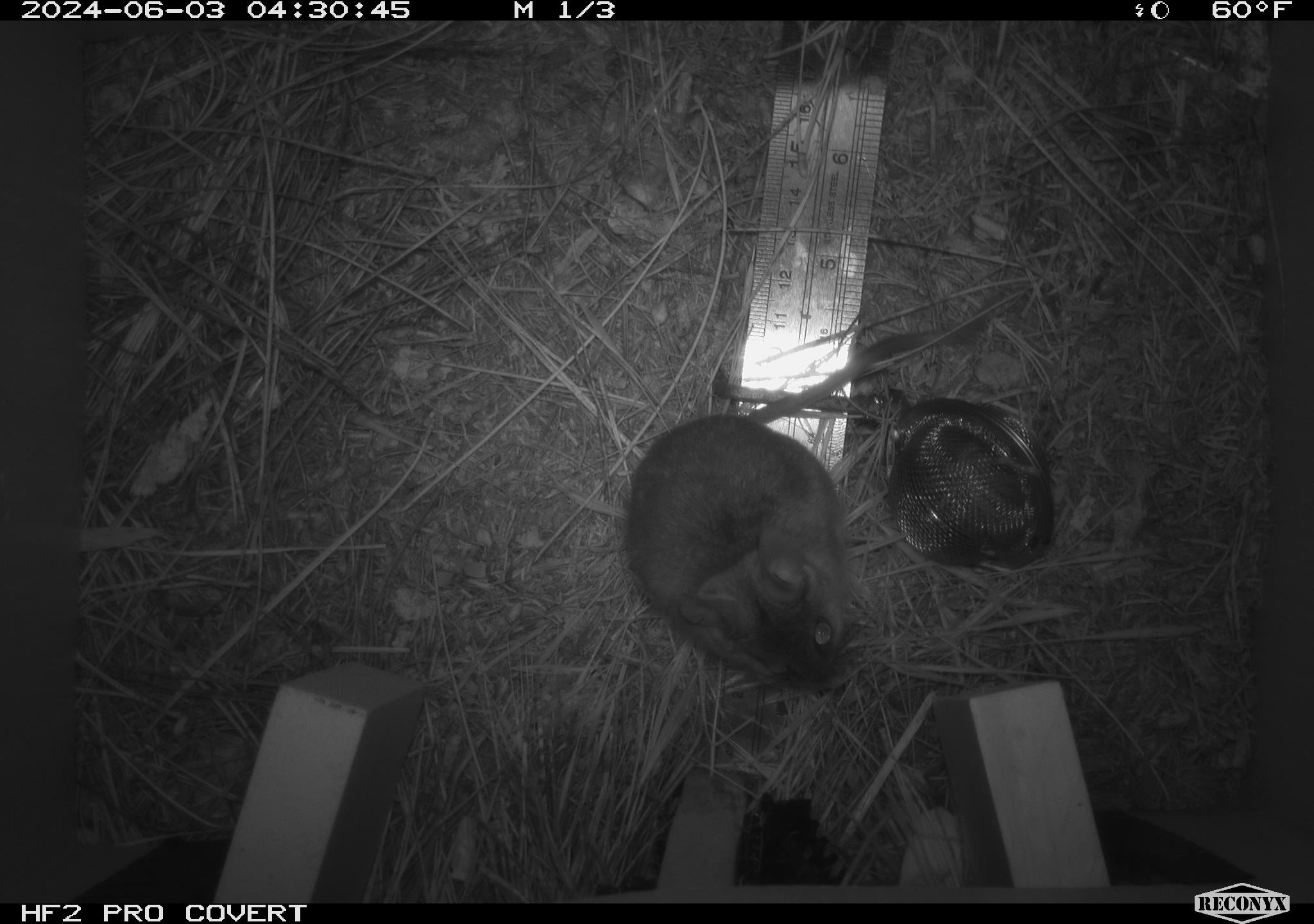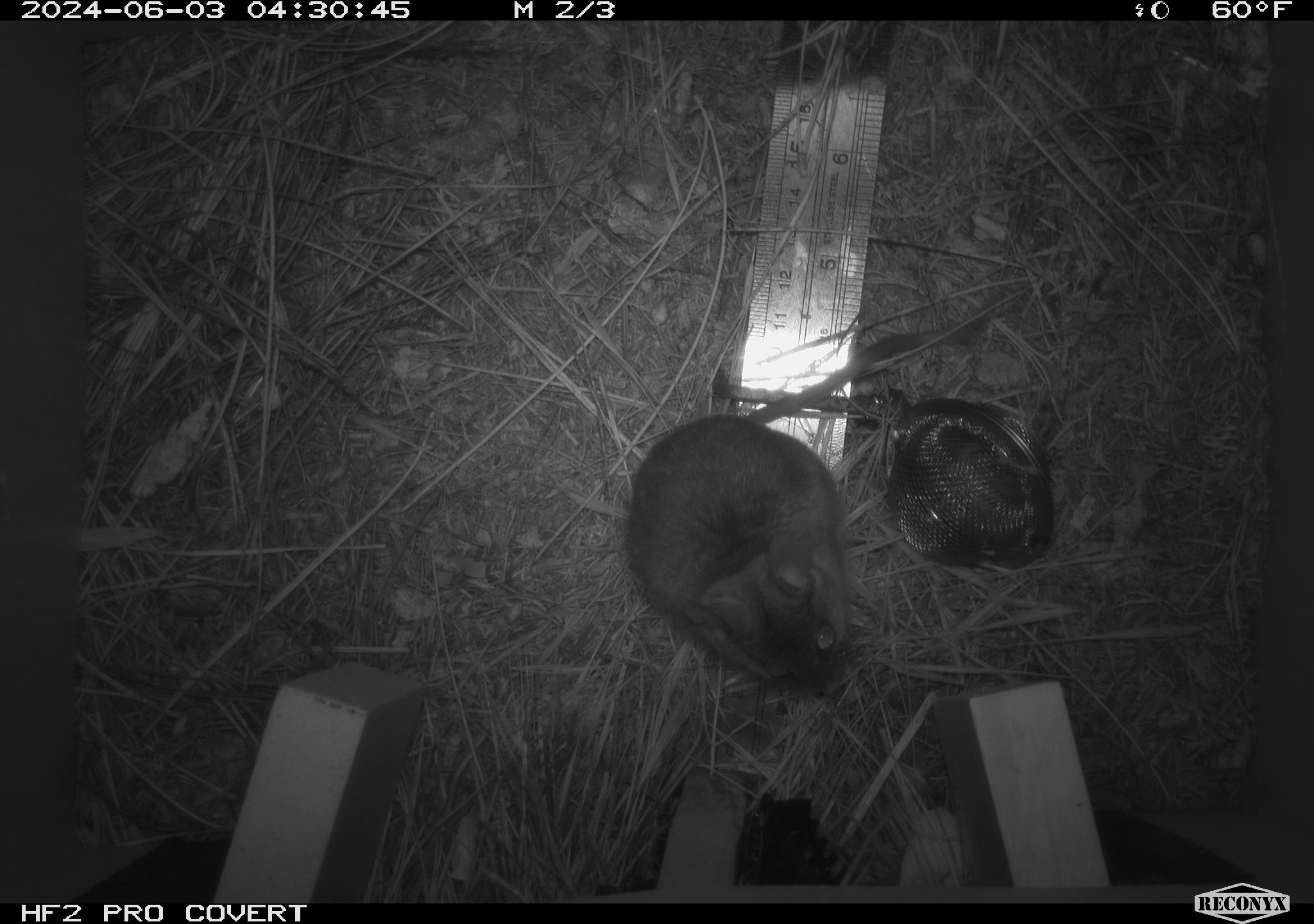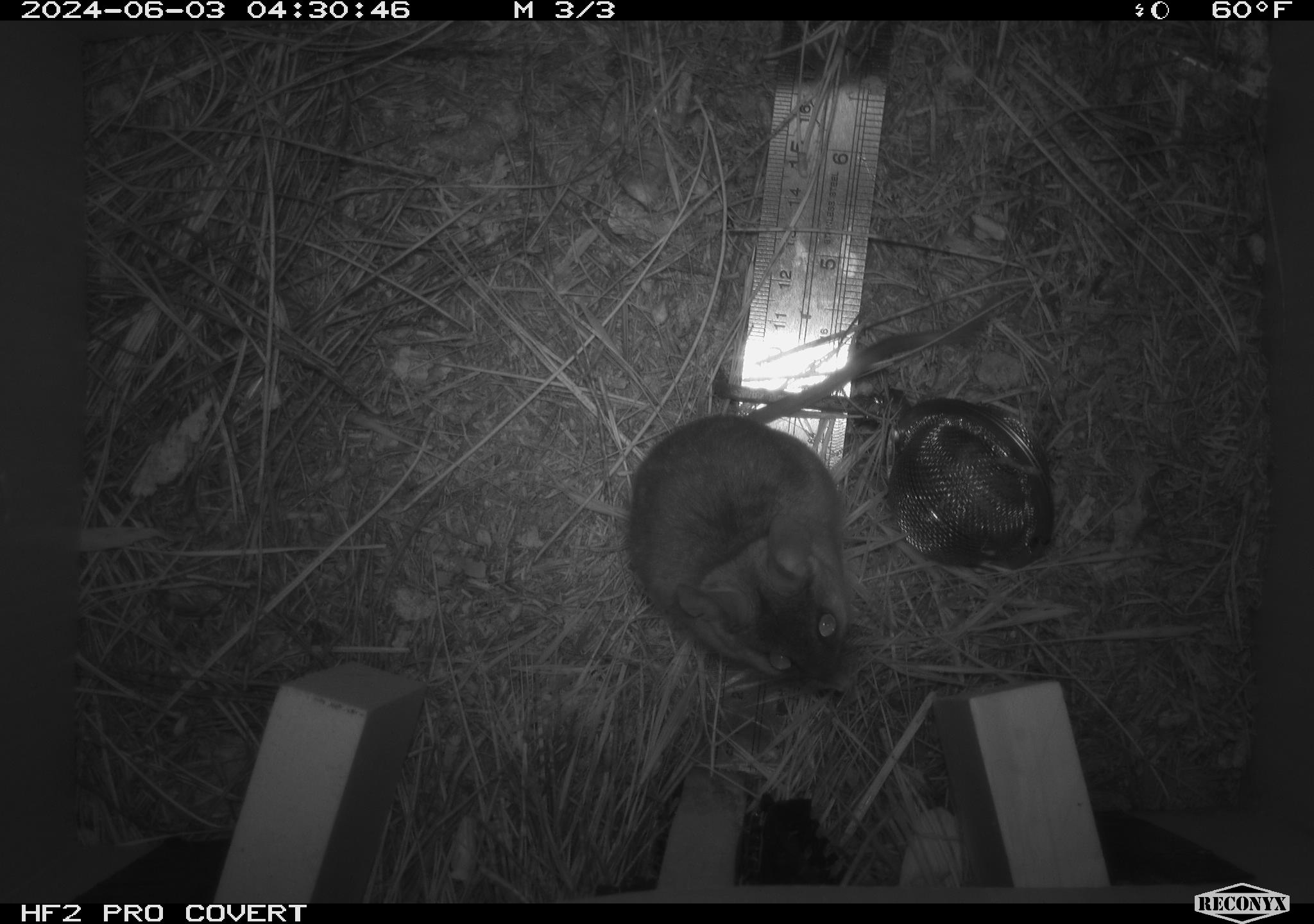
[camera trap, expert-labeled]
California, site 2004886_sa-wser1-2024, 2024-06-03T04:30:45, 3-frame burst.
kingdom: Animalia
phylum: Chordata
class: Mammalia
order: Rodentia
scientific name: Rodentia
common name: mouse species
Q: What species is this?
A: Mouse species (Rodentia).